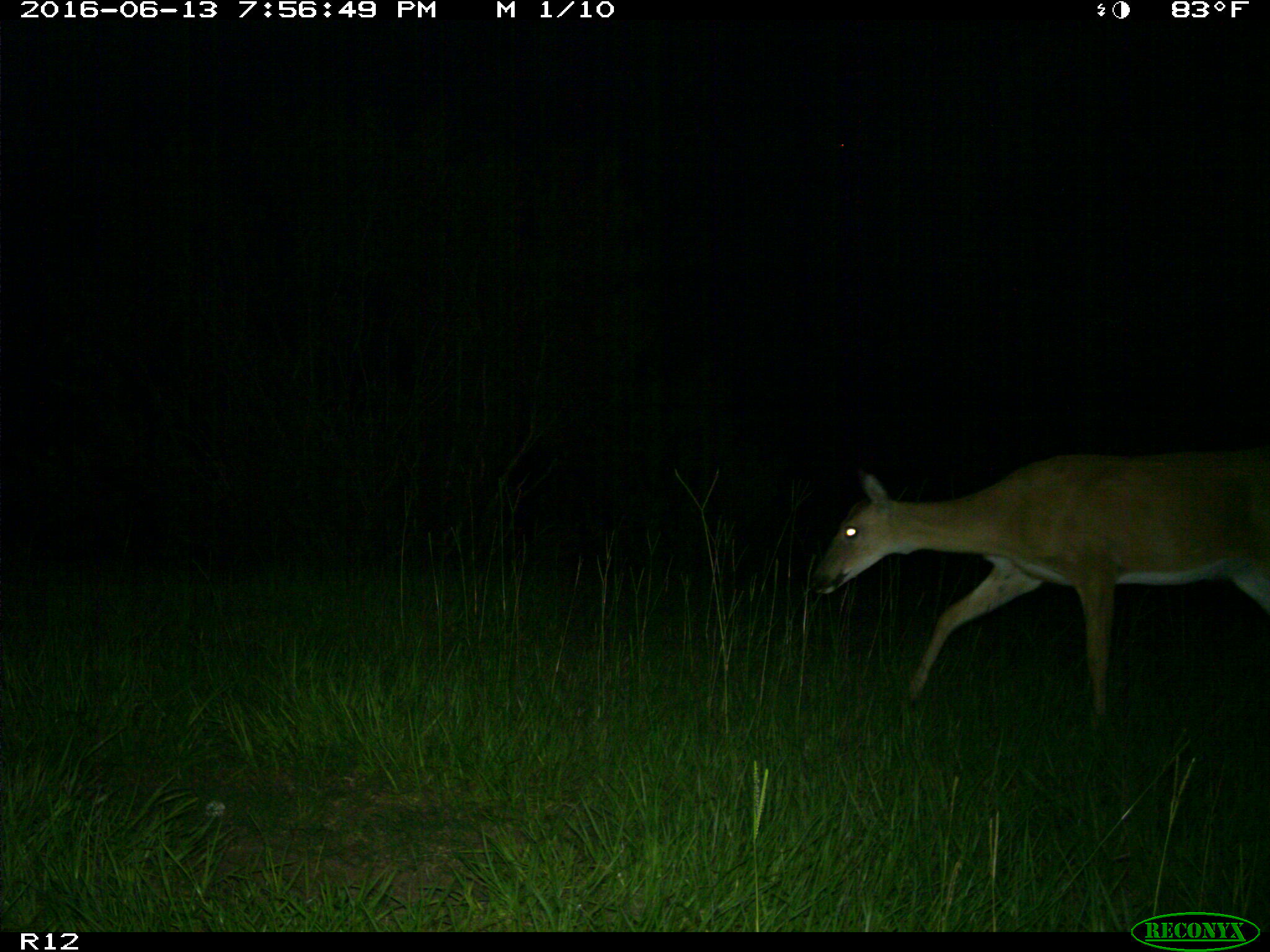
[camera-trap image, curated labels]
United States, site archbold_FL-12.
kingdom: Animalia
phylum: Chordata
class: Mammalia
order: Artiodactyla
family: Cervidae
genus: Odocoileus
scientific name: Odocoileus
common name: deer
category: unidentified deer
Unidentified deer (deer) (Odocoileus).